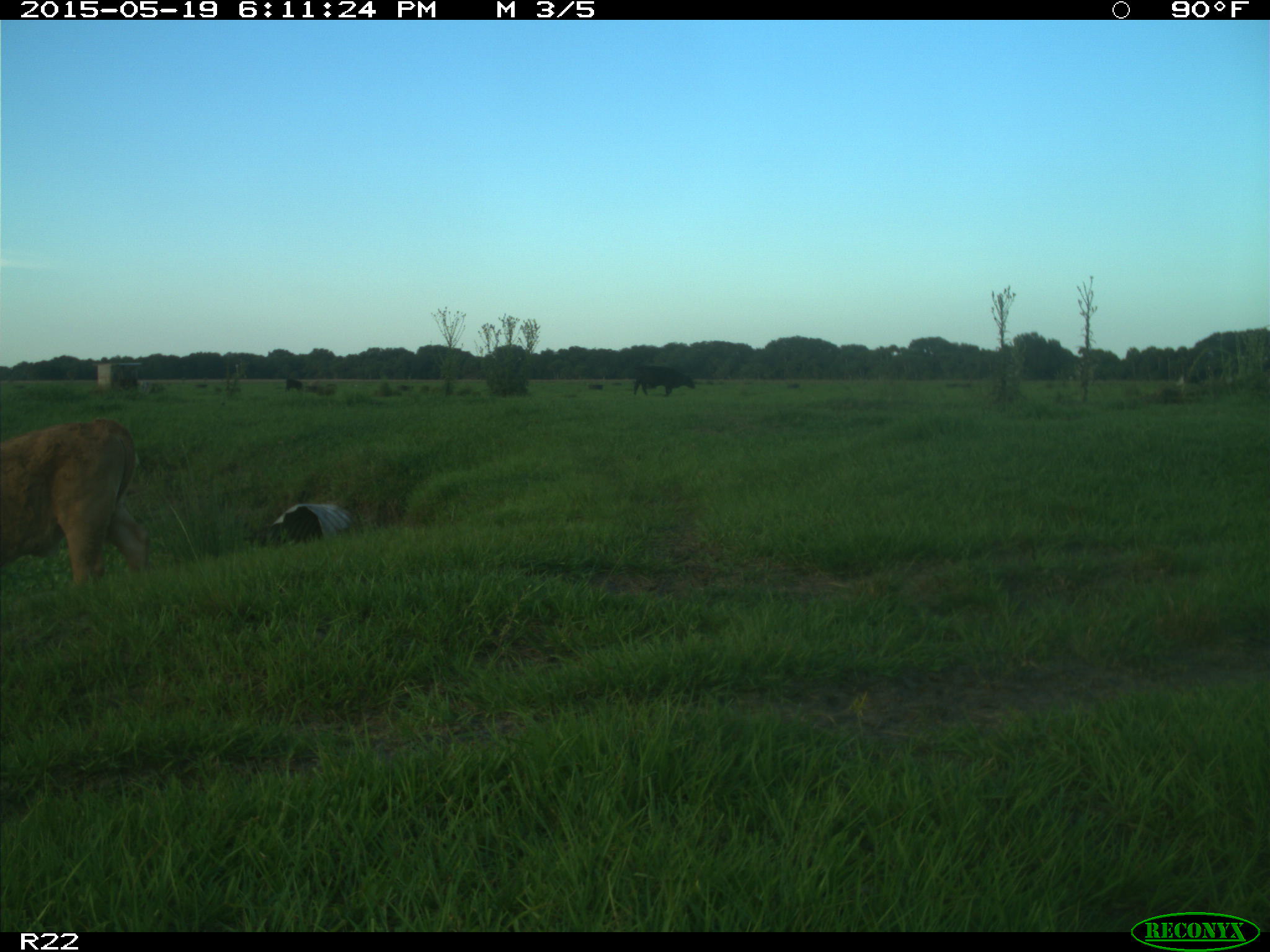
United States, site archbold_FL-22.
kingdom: Animalia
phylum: Chordata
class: Mammalia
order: Artiodactyla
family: Bovidae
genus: Bos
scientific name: Bos taurus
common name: domestic cow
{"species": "Bos taurus (domestic cow)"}